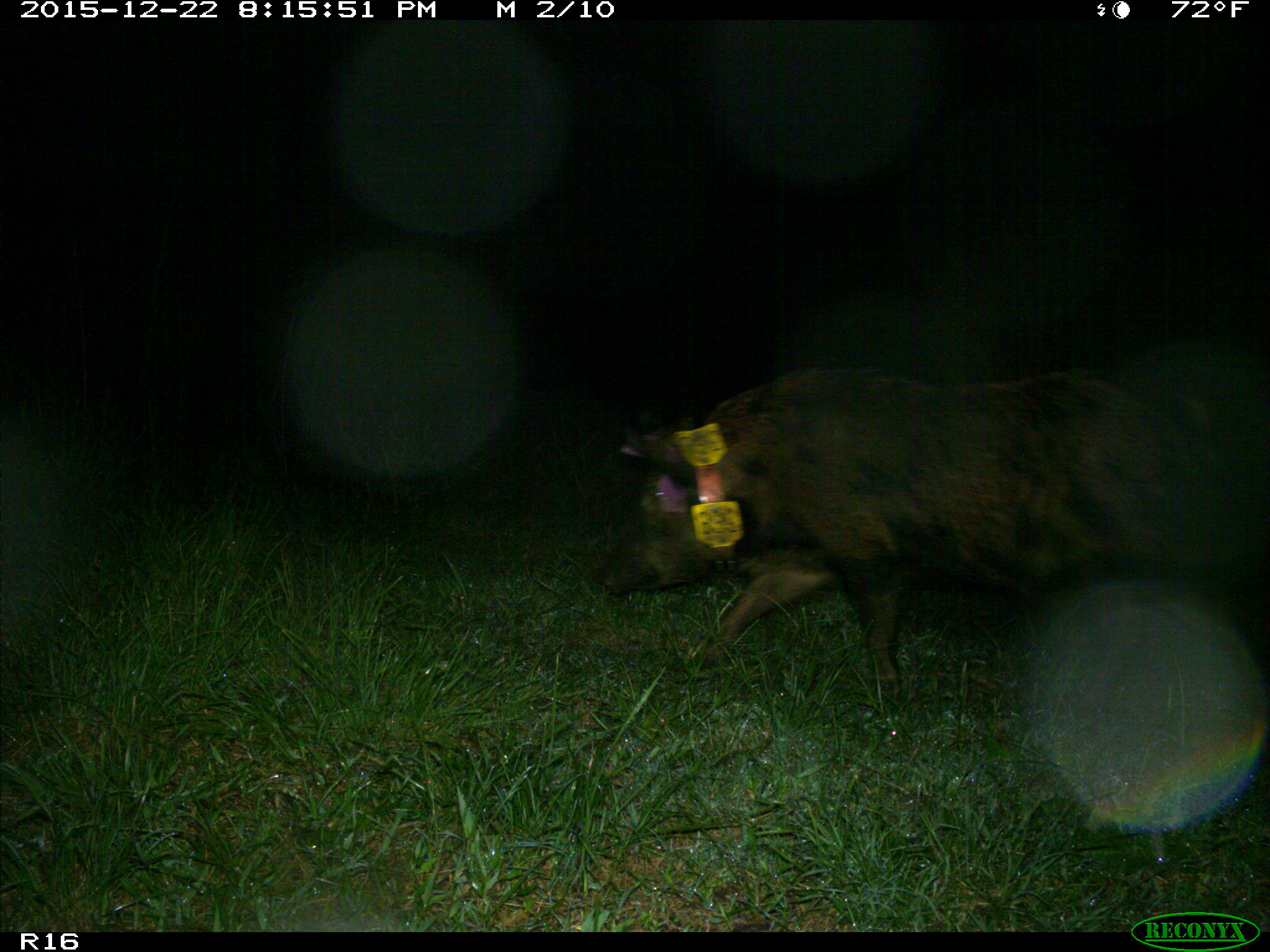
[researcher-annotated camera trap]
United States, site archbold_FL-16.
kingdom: Animalia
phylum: Chordata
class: Mammalia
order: Artiodactyla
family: Suidae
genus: Sus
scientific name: Sus scrofa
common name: wild boar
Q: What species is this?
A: Sus scrofa (wild boar).